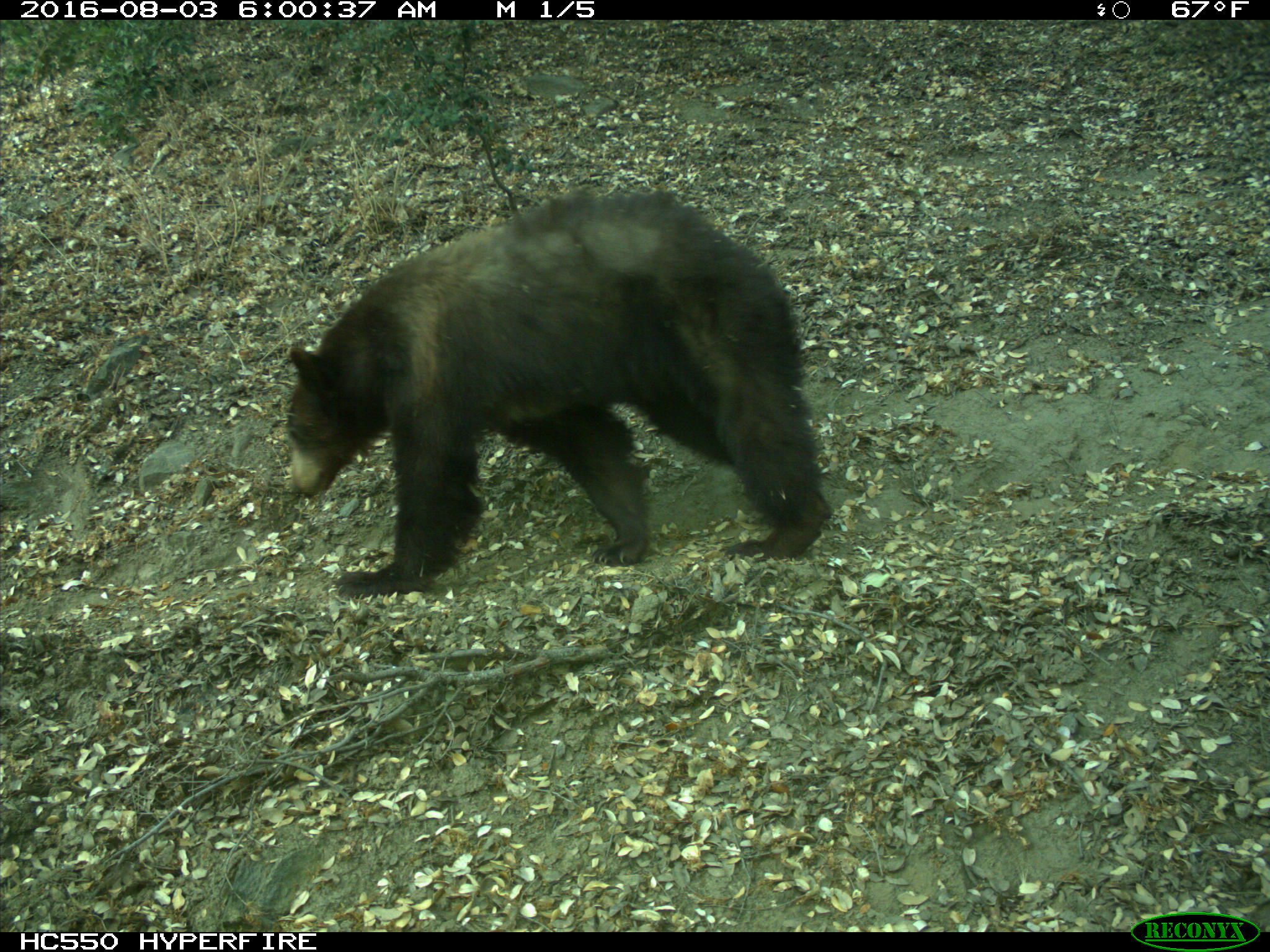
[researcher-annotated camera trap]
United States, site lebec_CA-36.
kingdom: Animalia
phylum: Chordata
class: Mammalia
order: Carnivora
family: Ursidae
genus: Ursus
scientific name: Ursus americanus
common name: american black bear